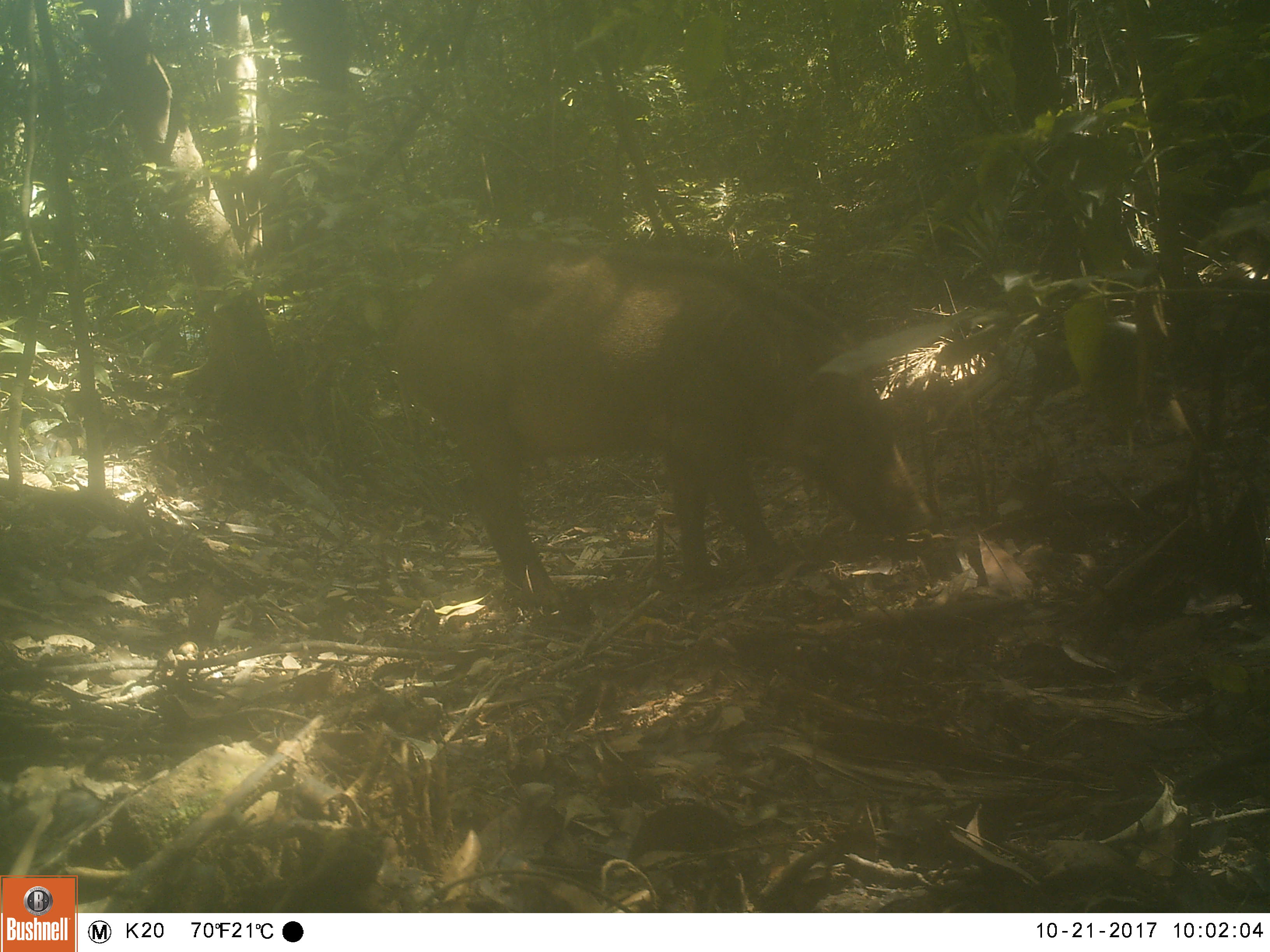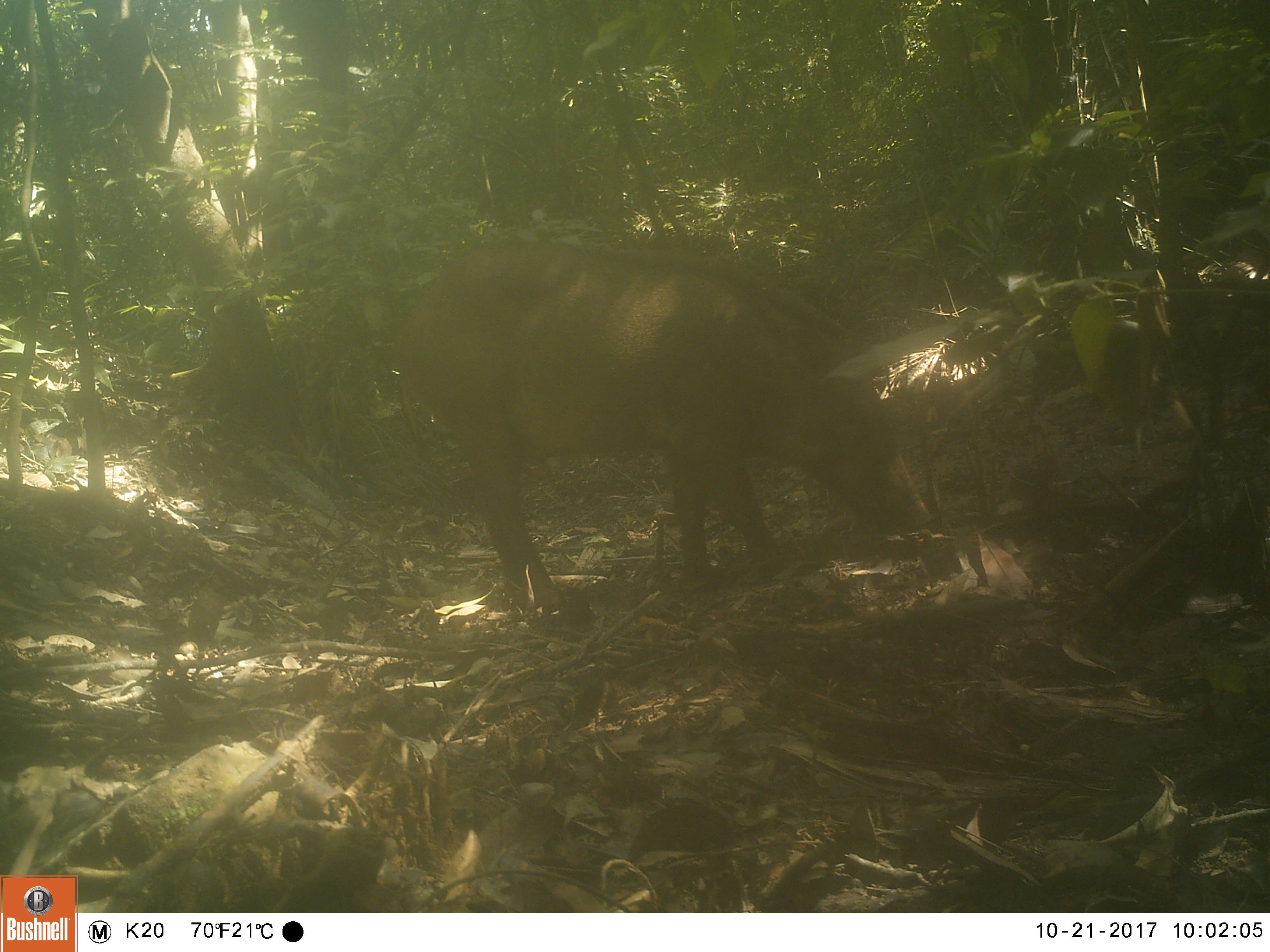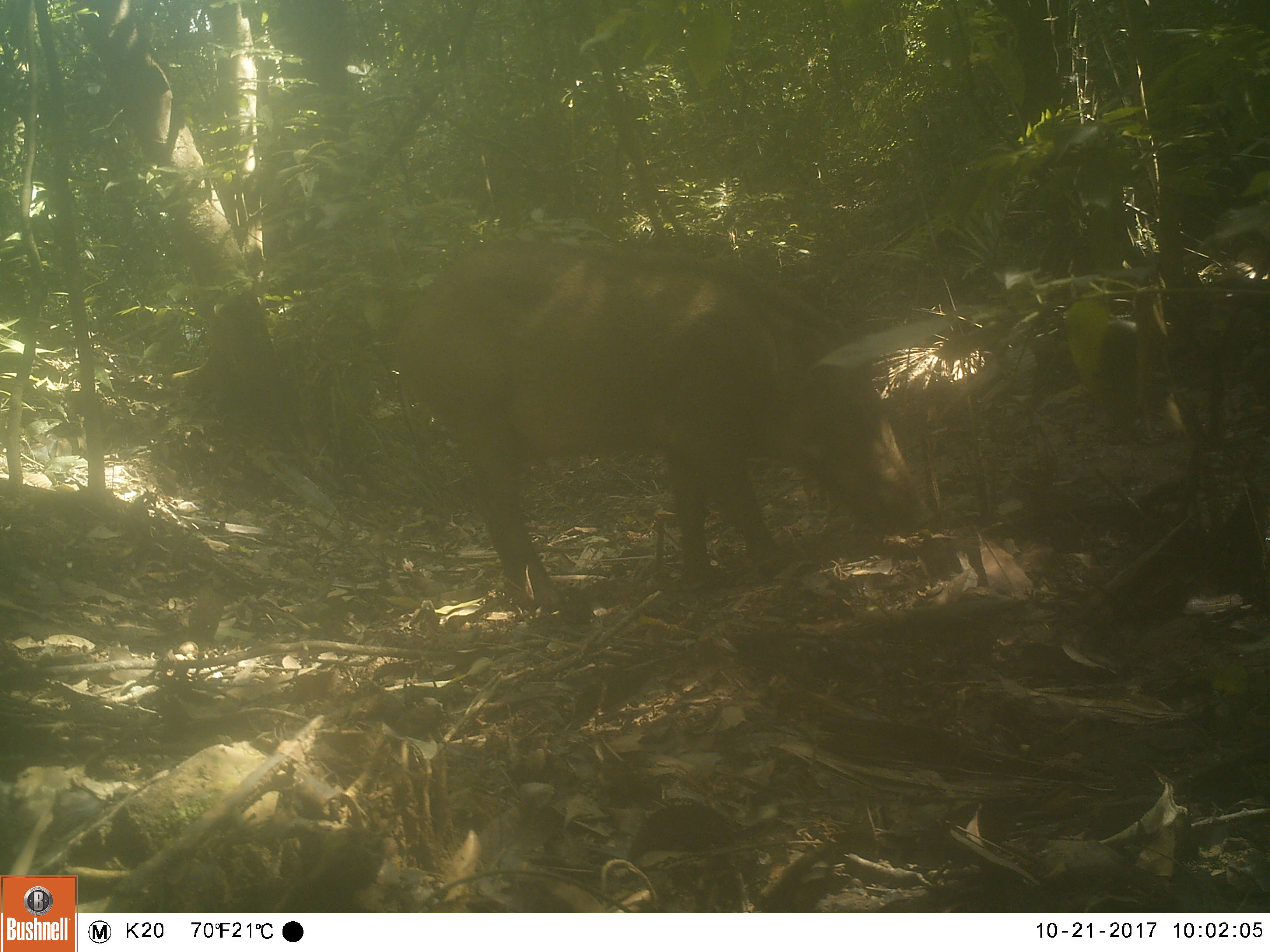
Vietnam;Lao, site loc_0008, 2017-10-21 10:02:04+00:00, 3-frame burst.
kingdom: Animalia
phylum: Chordata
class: Mammalia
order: Artiodactyla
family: Suidae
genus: Sus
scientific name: Sus scrofa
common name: eurasian wild pig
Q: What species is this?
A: Eurasian wild pig (Sus scrofa).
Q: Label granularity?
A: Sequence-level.